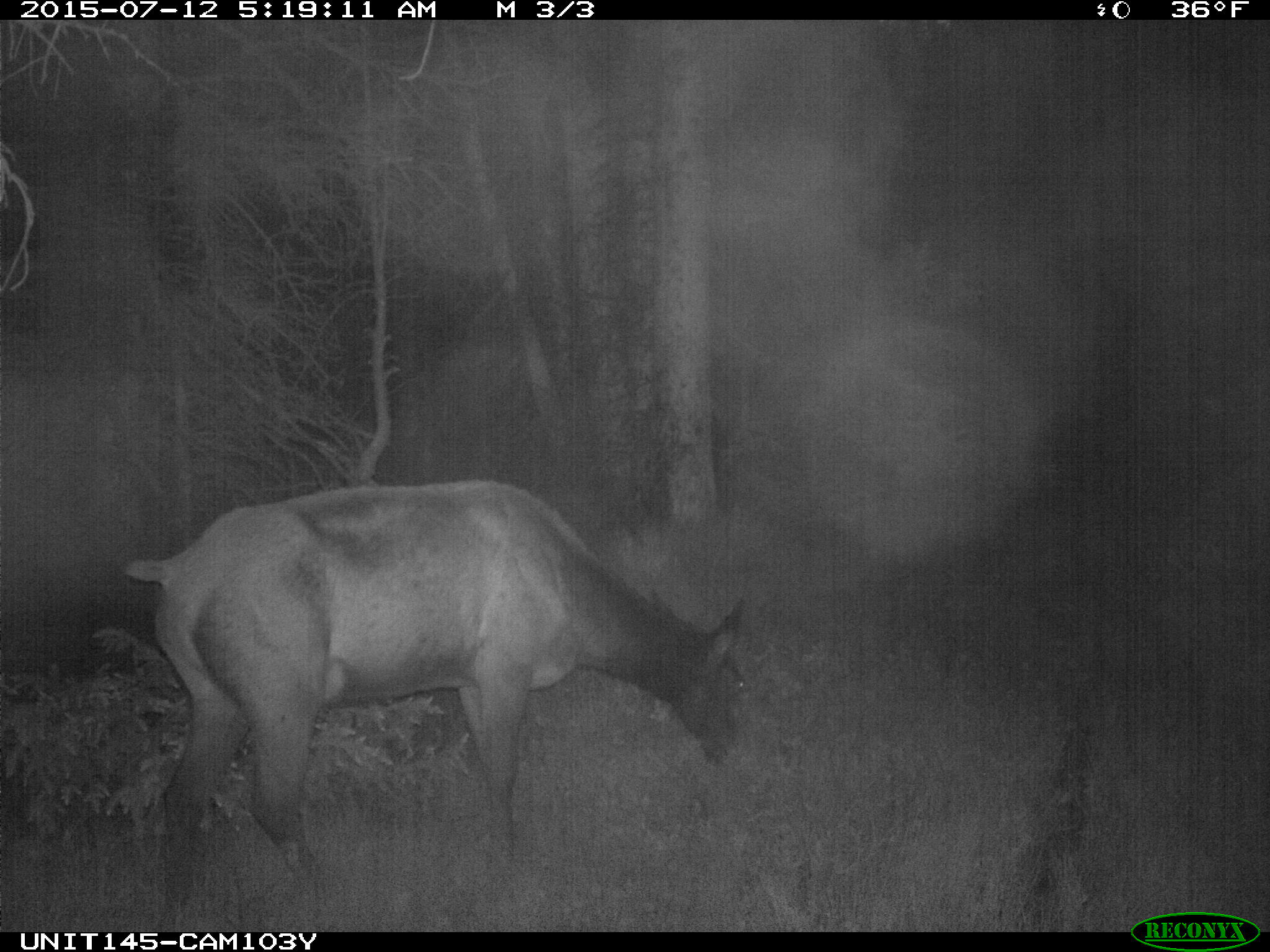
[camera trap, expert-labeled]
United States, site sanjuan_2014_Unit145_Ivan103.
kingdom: Animalia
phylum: Chordata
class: Mammalia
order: Artiodactyla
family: Cervidae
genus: Cervus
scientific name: Cervus elaphus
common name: red deer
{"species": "Cervus elaphus (red deer)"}